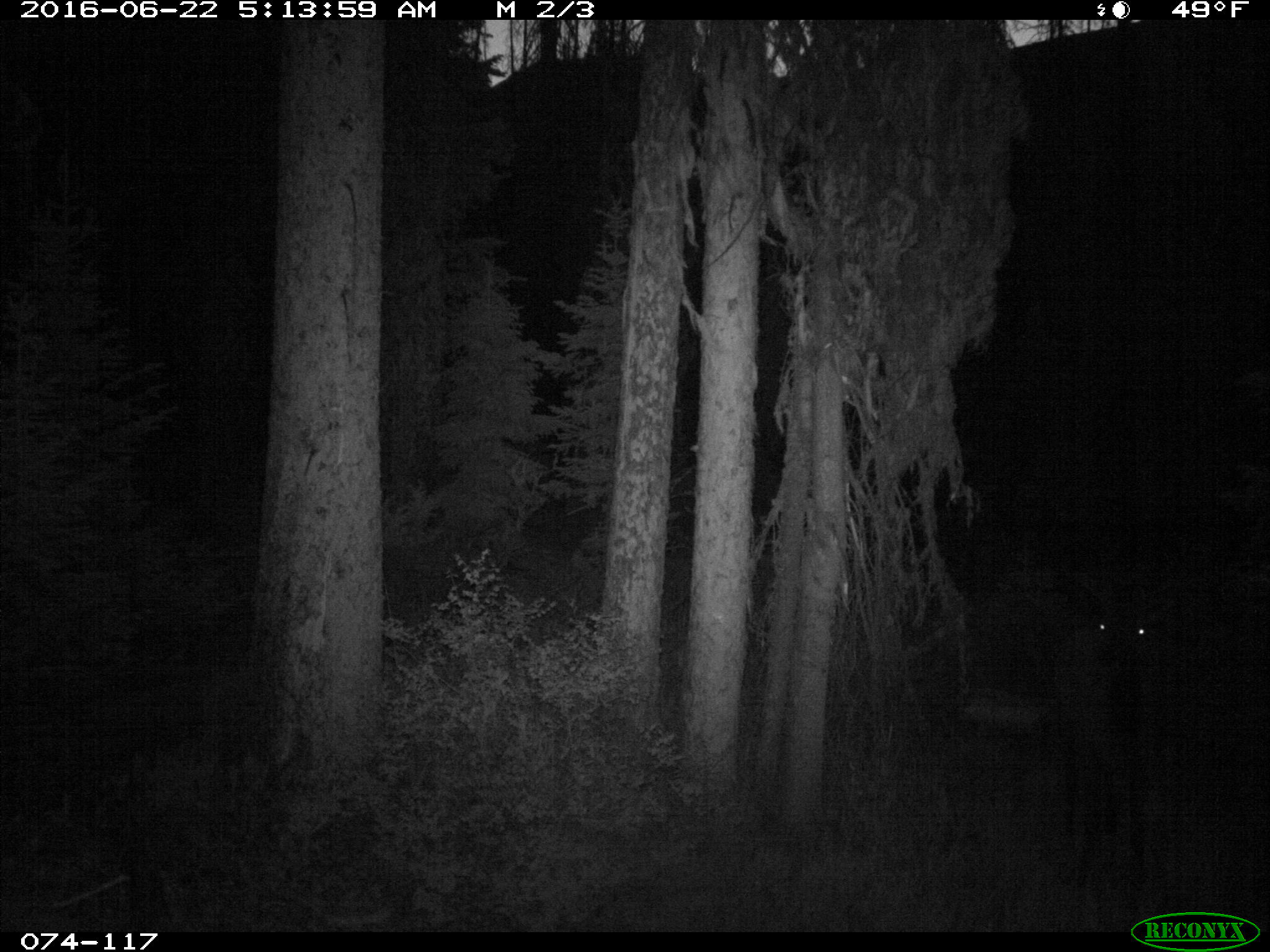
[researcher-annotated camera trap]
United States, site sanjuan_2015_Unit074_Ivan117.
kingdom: Animalia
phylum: Chordata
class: Mammalia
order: Artiodactyla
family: Cervidae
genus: Cervus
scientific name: Cervus elaphus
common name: red deer